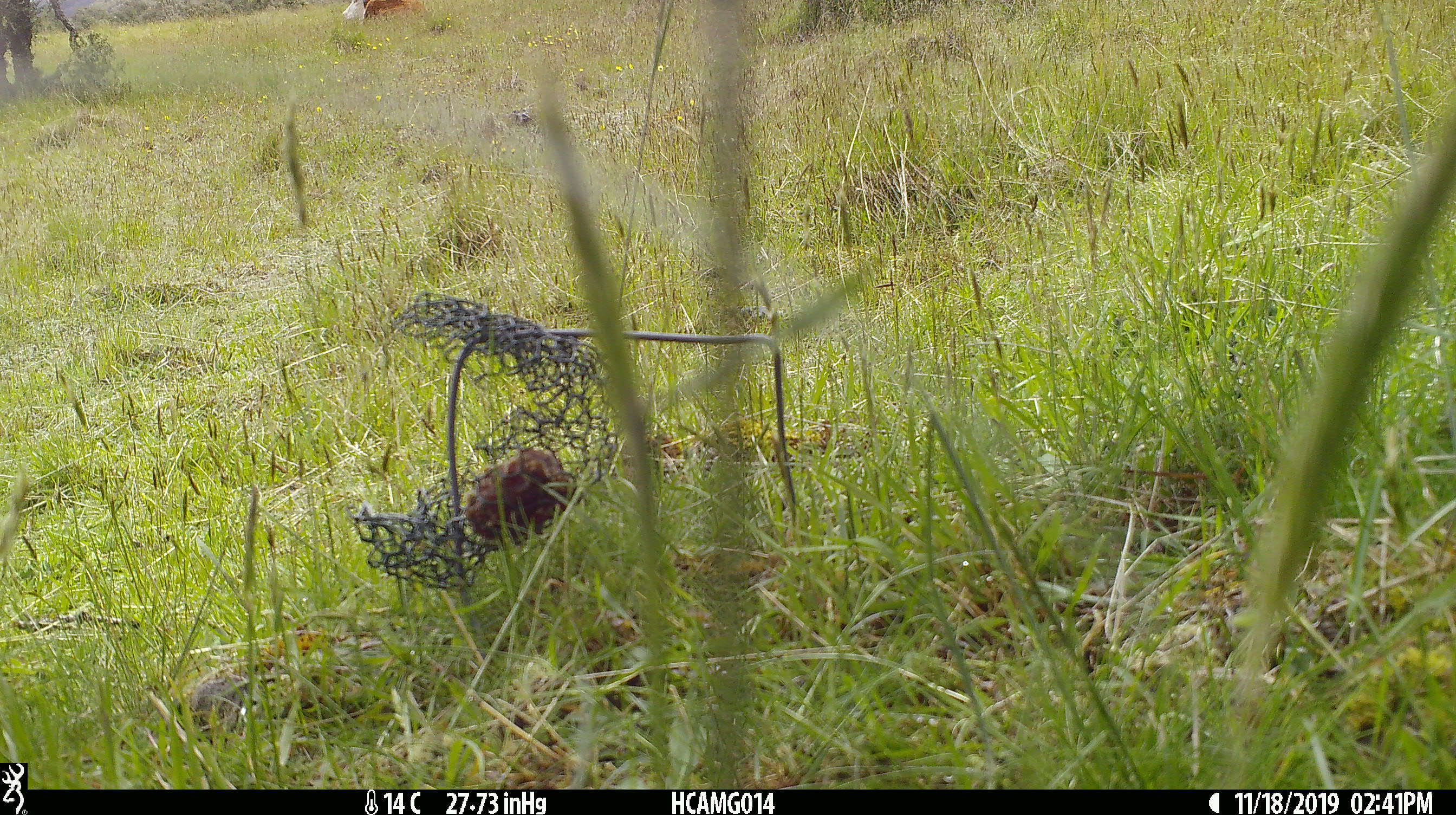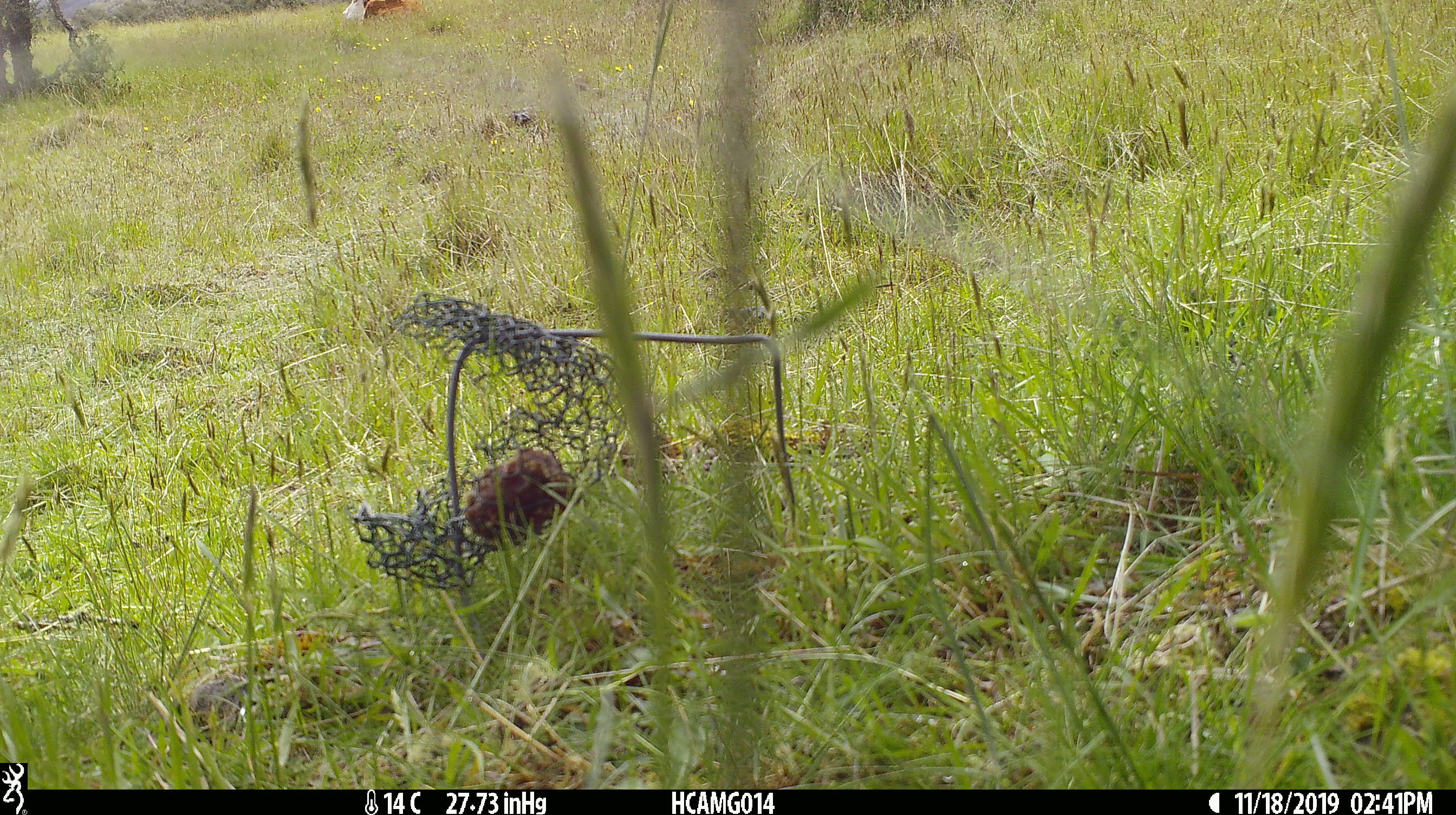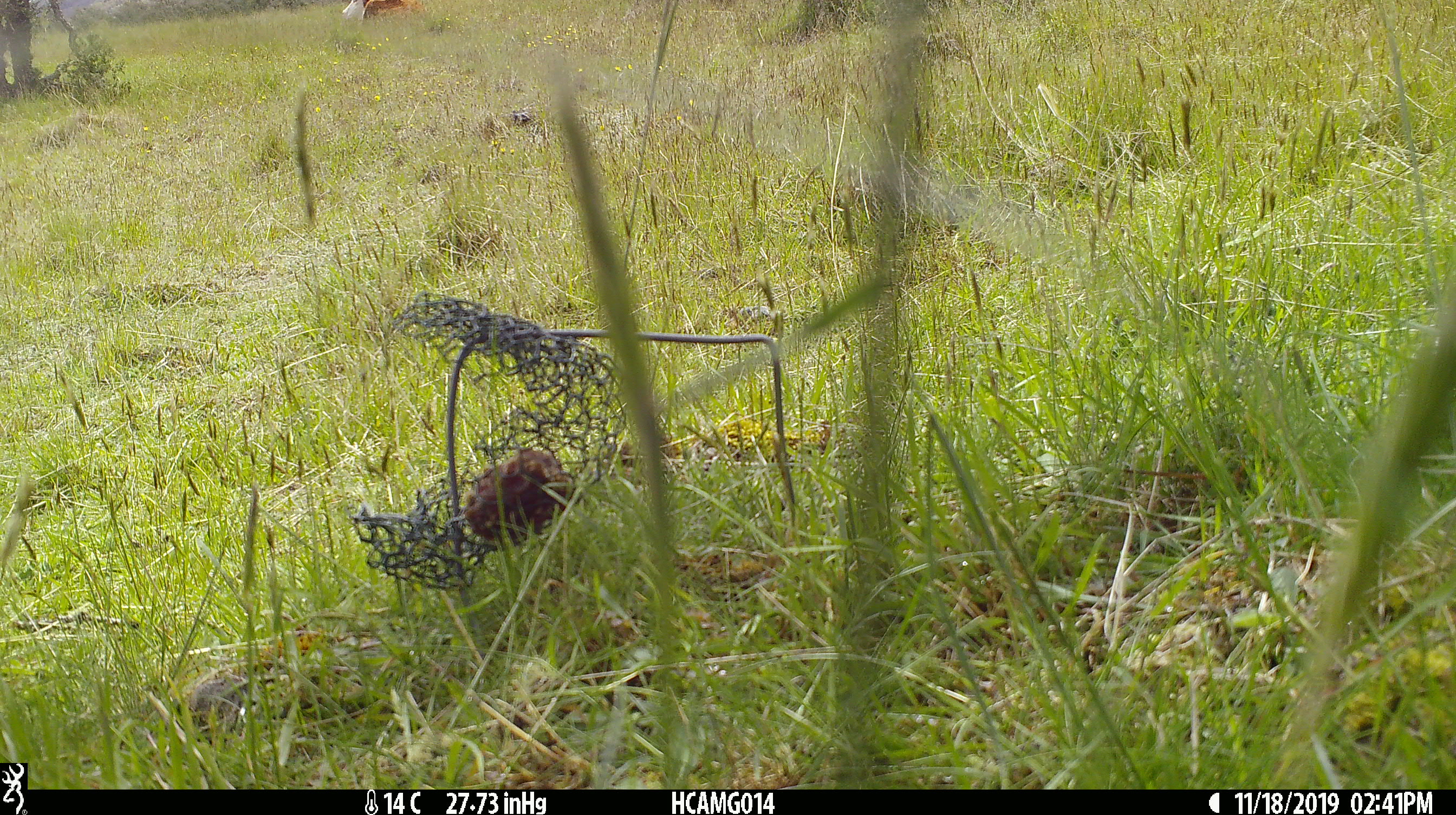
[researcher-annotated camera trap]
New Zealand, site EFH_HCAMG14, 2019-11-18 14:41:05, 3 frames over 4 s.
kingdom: Animalia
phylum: Chordata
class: Mammalia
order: Artiodactyla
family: Bovidae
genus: Bos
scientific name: Bos taurus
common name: domestic cow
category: cow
Cow (domestic cow) (Bos taurus).